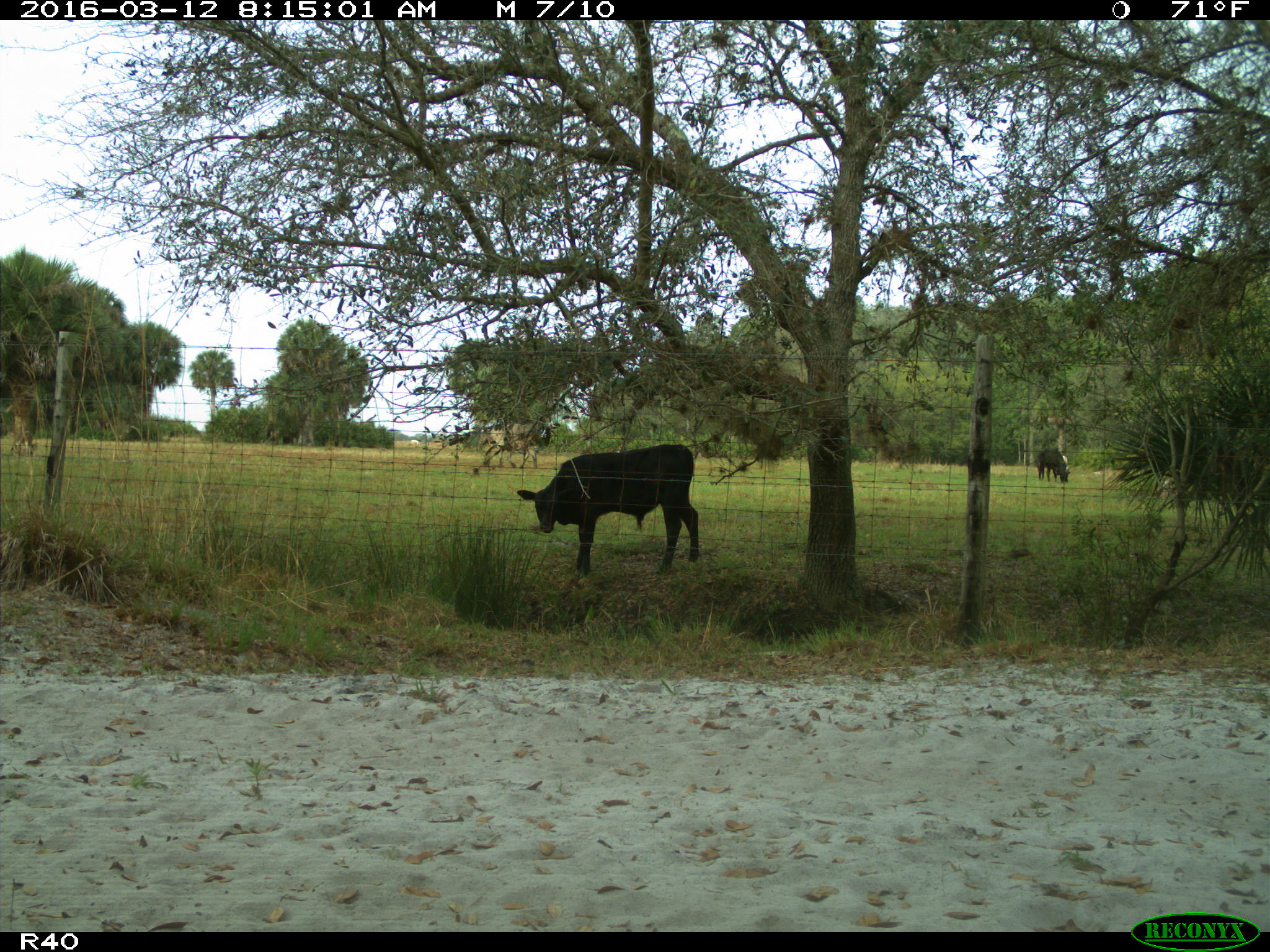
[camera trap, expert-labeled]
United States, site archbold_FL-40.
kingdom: Animalia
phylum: Chordata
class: Mammalia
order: Artiodactyla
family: Bovidae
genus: Bos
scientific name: Bos taurus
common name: domestic cow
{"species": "Bos taurus (domestic cow)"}